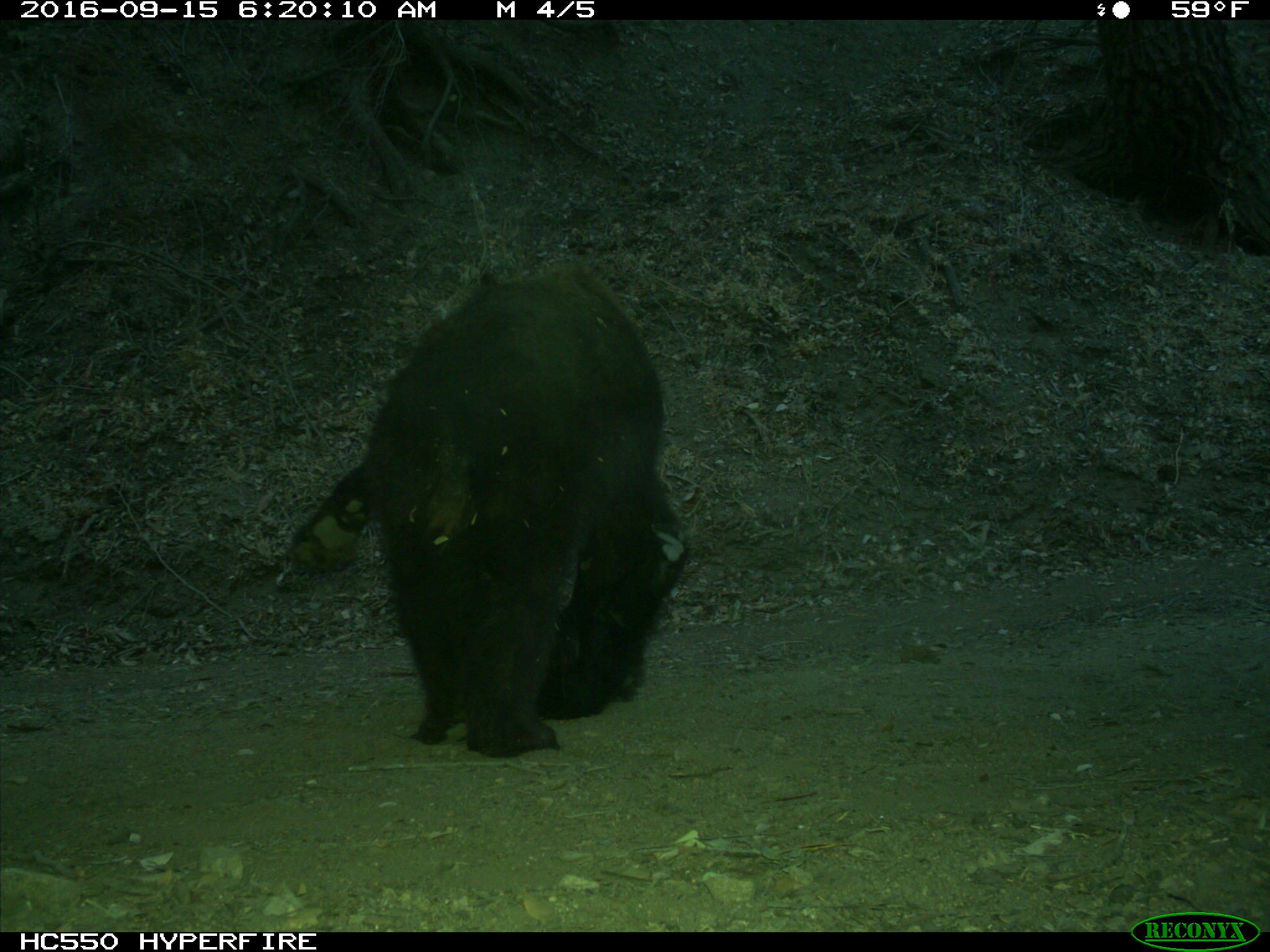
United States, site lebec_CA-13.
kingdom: Animalia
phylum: Chordata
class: Mammalia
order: Carnivora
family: Ursidae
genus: Ursus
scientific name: Ursus americanus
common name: american black bear